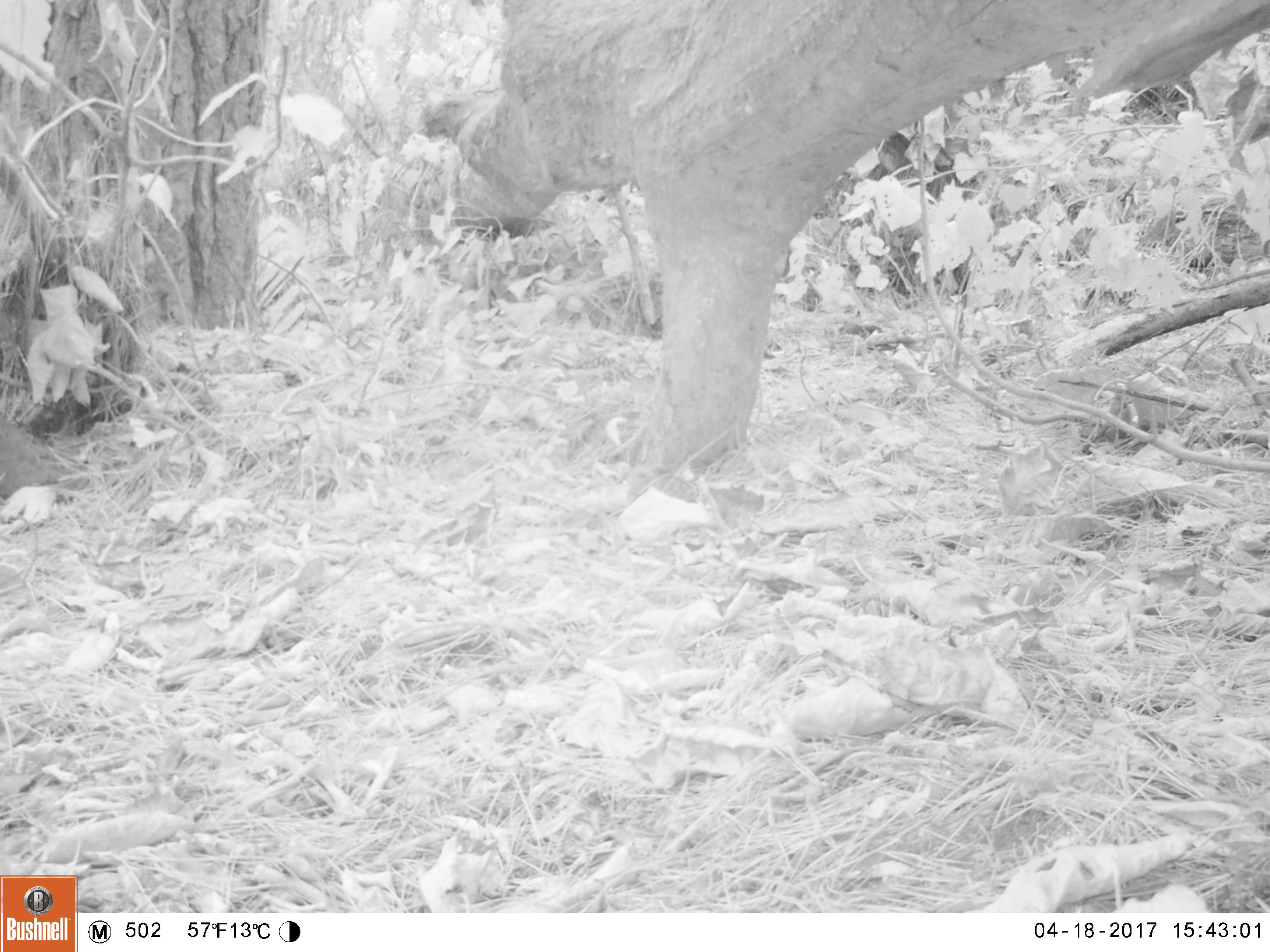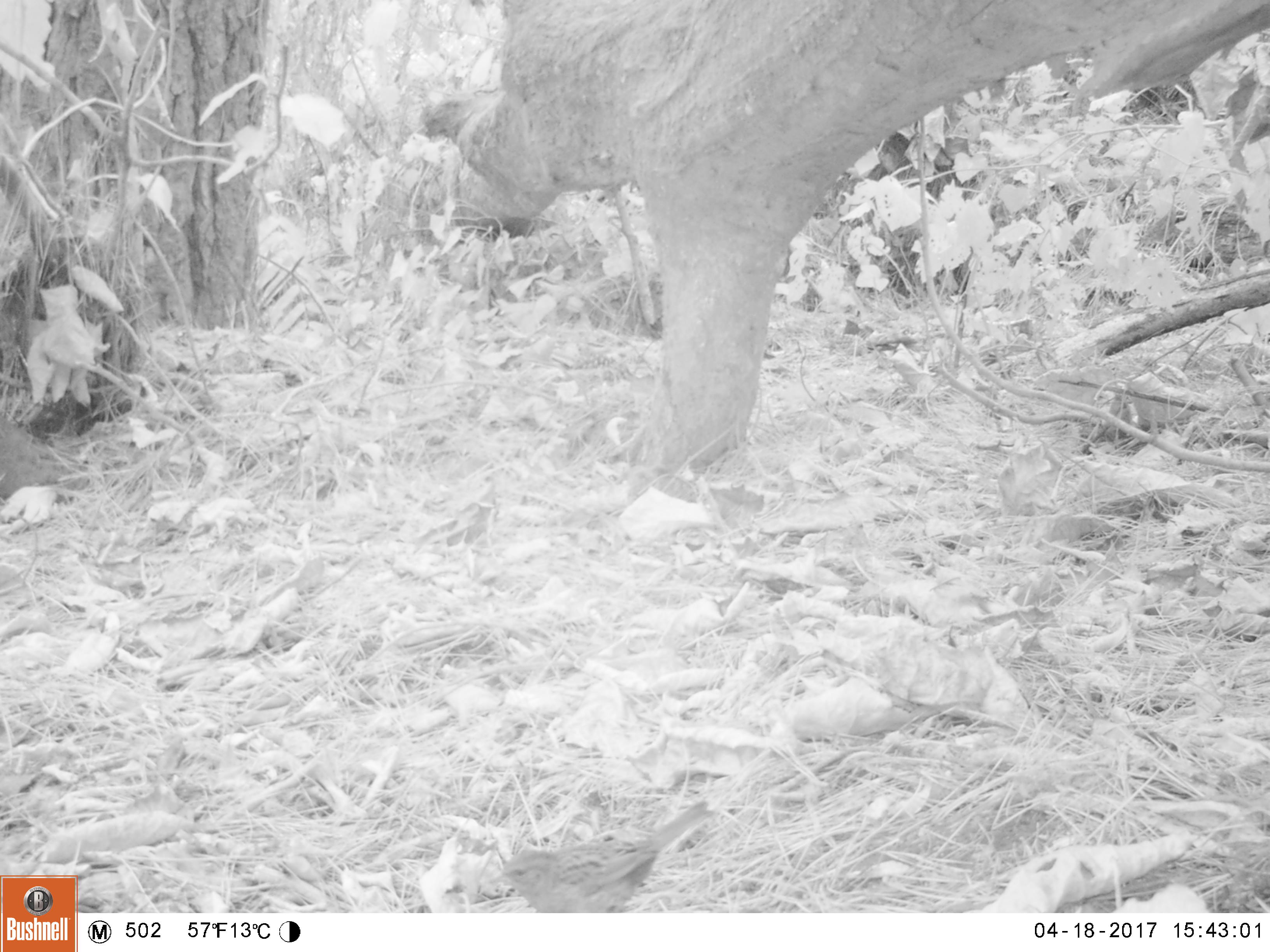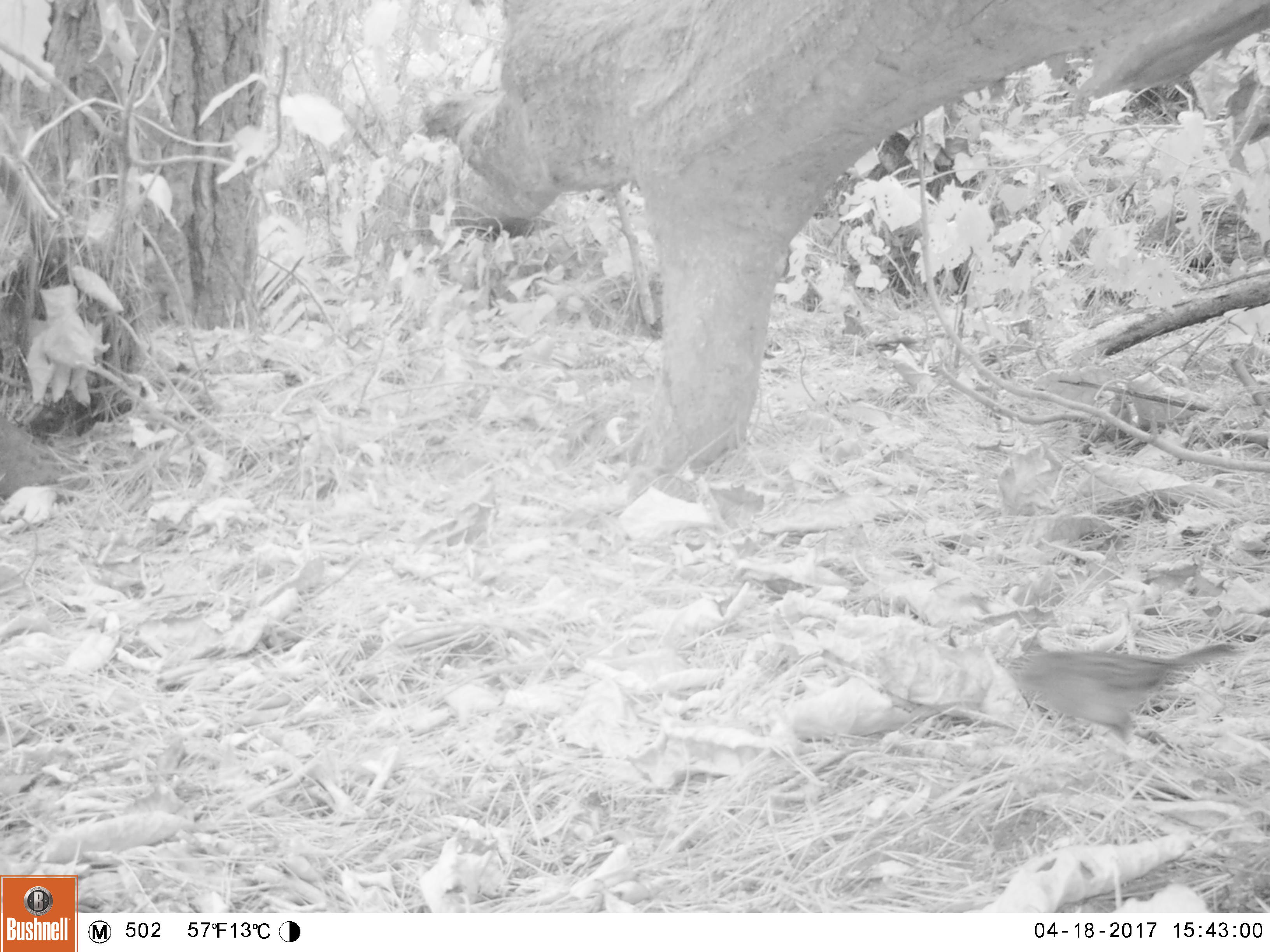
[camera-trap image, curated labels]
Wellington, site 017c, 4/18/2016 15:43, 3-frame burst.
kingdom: Animalia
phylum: Chordata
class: Aves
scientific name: Aves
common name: bird